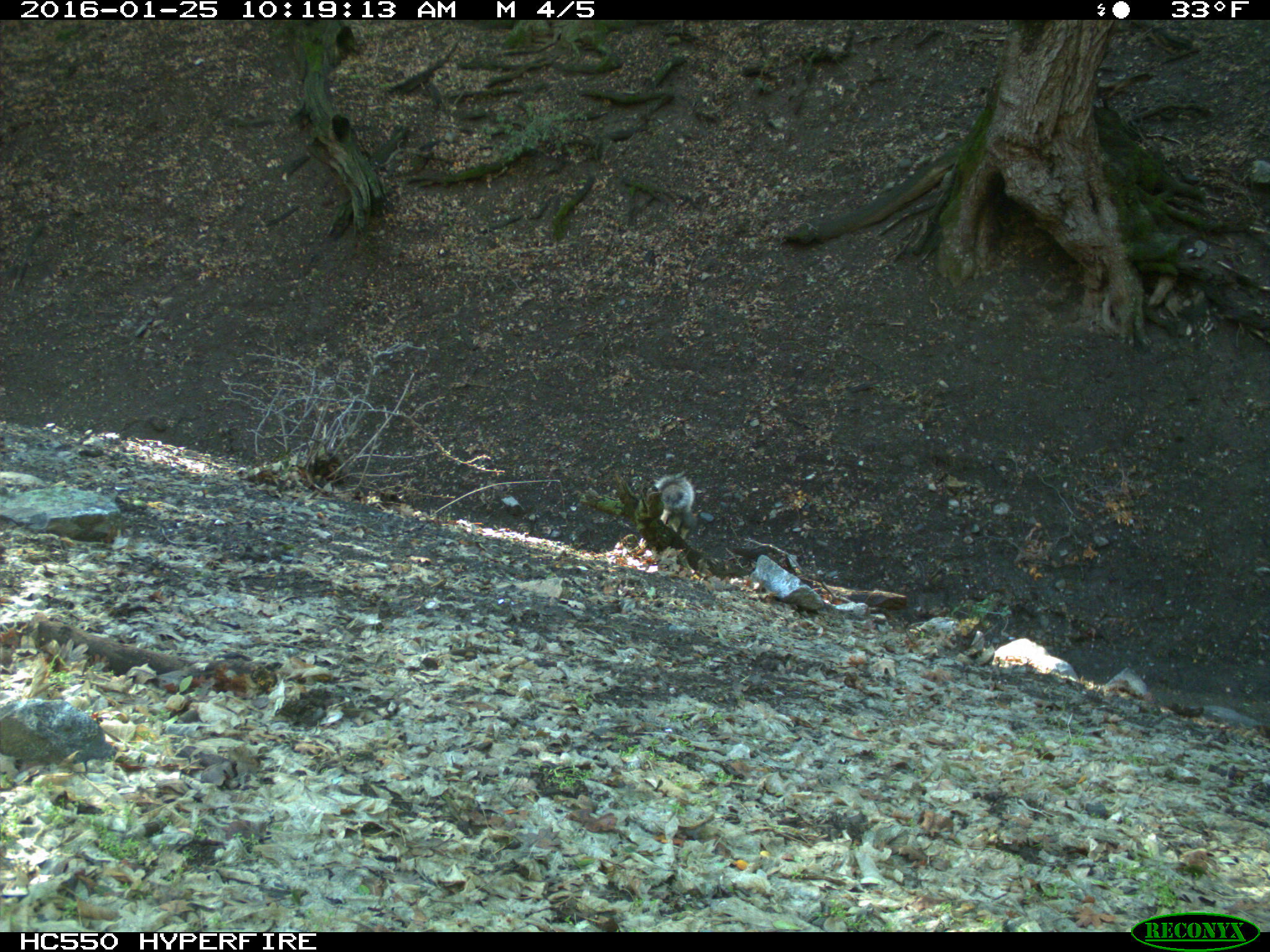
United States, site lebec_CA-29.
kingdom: Animalia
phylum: Chordata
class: Mammalia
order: Rodentia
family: Sciuridae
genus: Sciurus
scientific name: Sciurus carolinensis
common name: eastern gray squirrel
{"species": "Sciurus carolinensis (eastern gray squirrel)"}